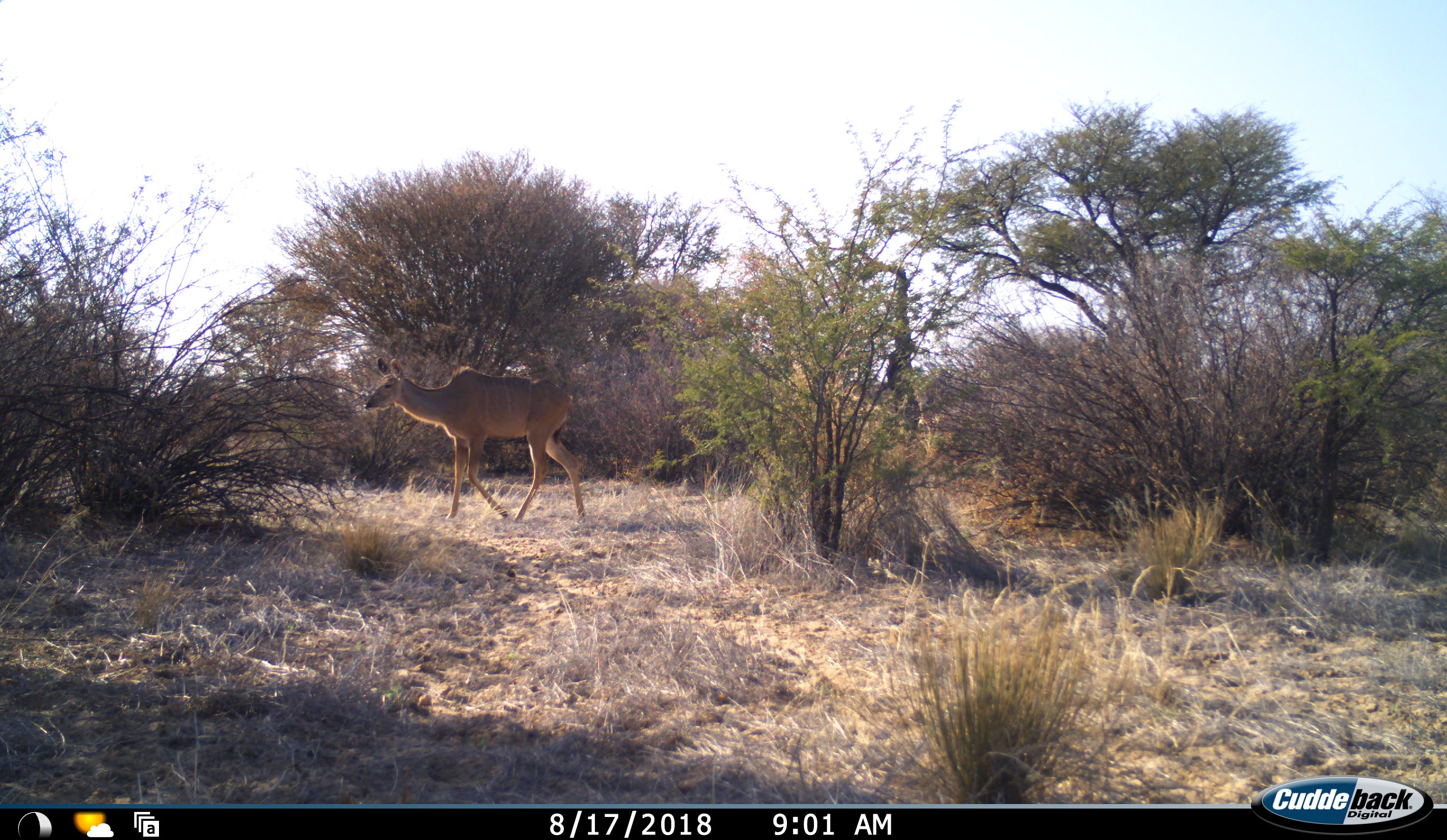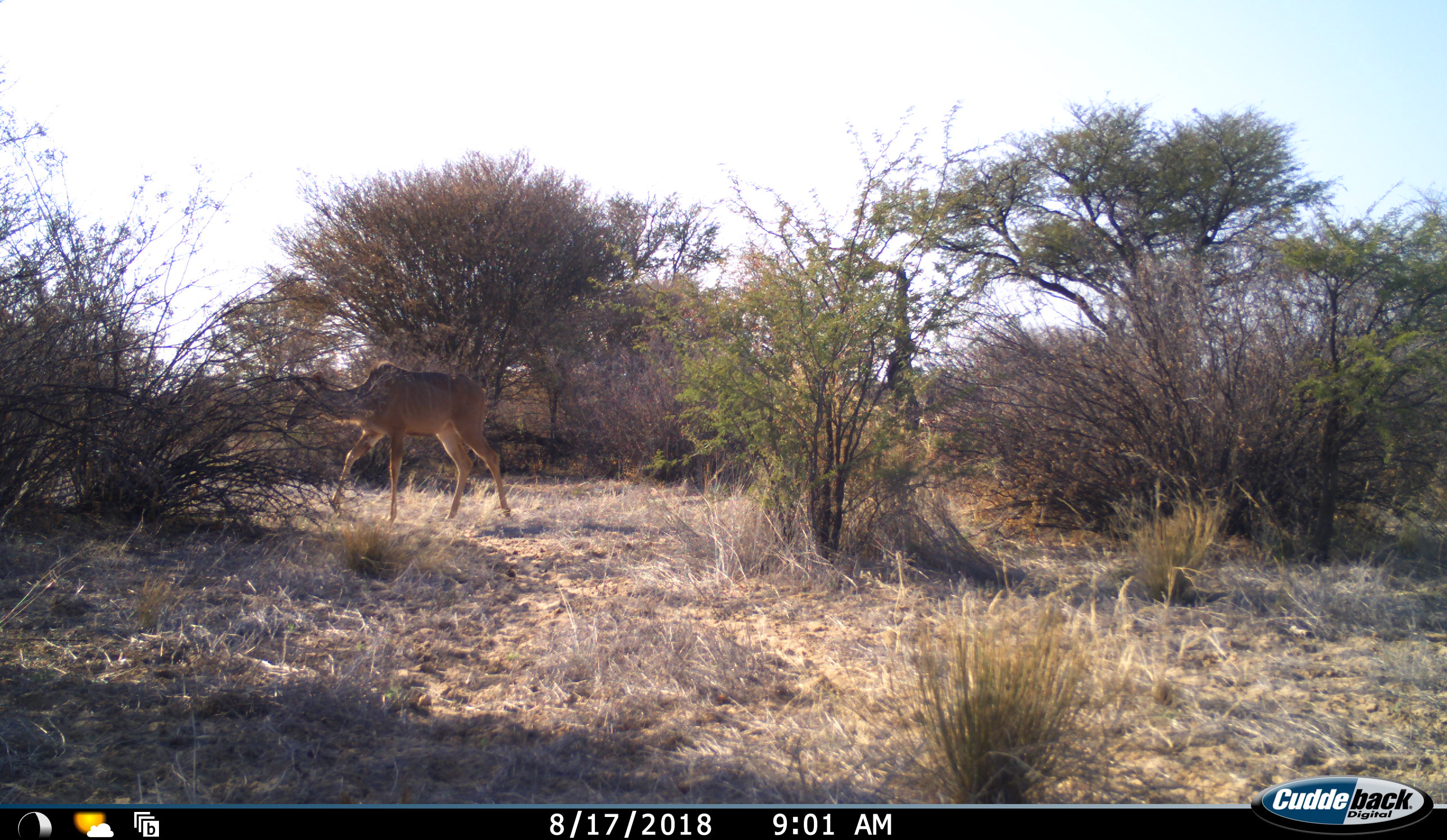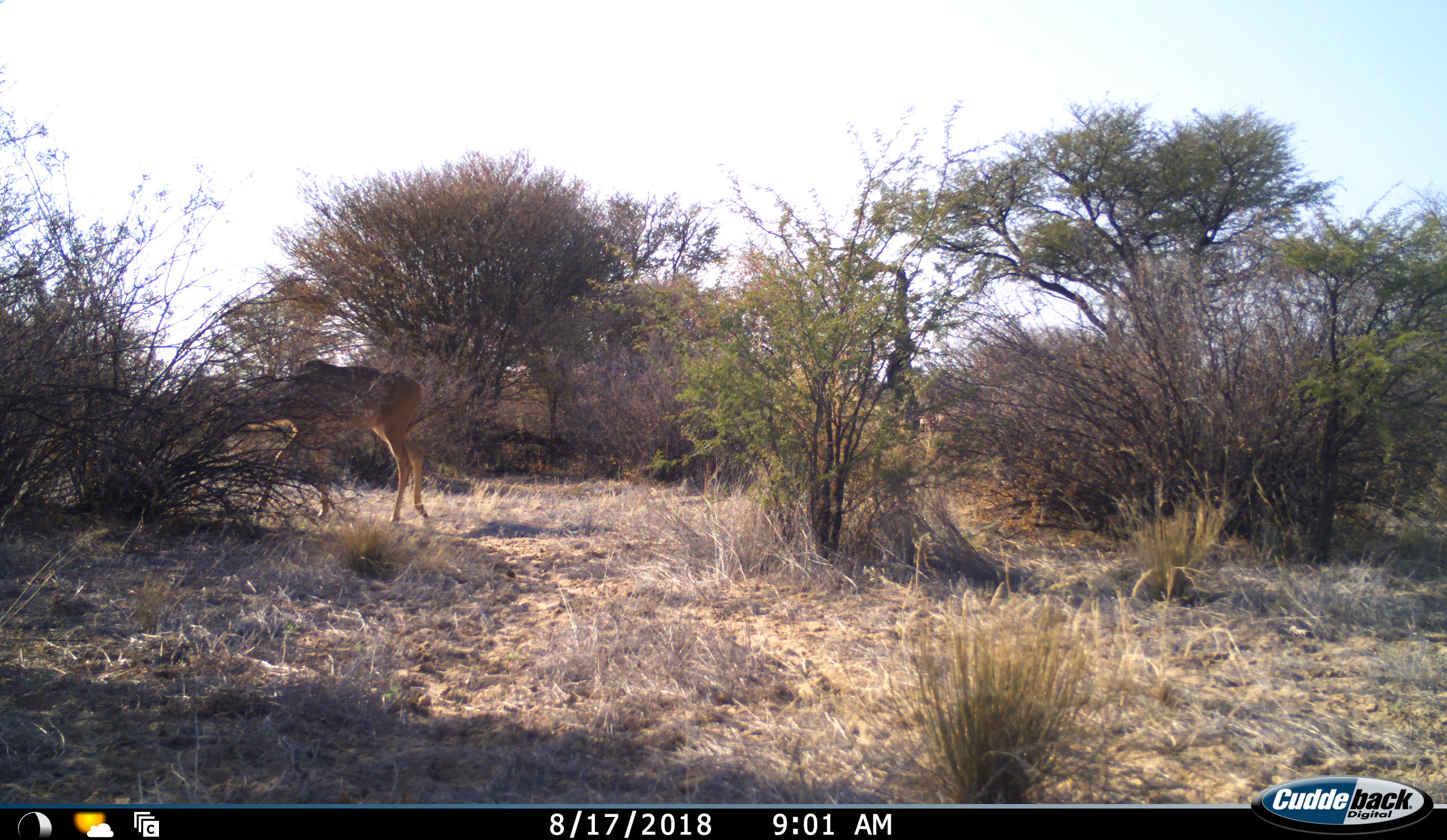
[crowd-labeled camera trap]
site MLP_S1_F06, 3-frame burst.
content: unidentified animal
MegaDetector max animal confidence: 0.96